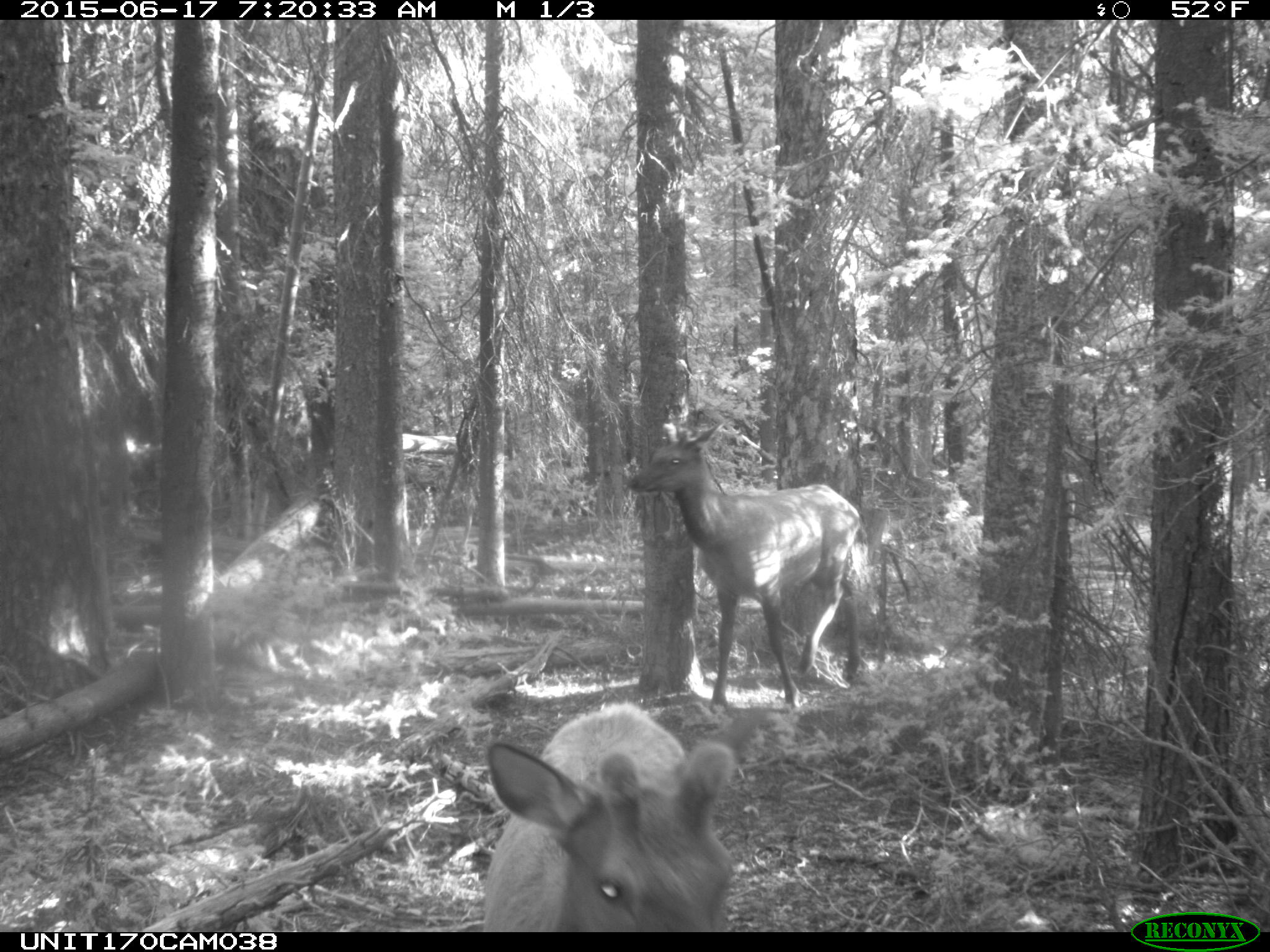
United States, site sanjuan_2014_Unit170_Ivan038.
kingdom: Animalia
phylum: Chordata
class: Mammalia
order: Artiodactyla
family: Cervidae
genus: Cervus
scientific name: Cervus elaphus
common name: red deer